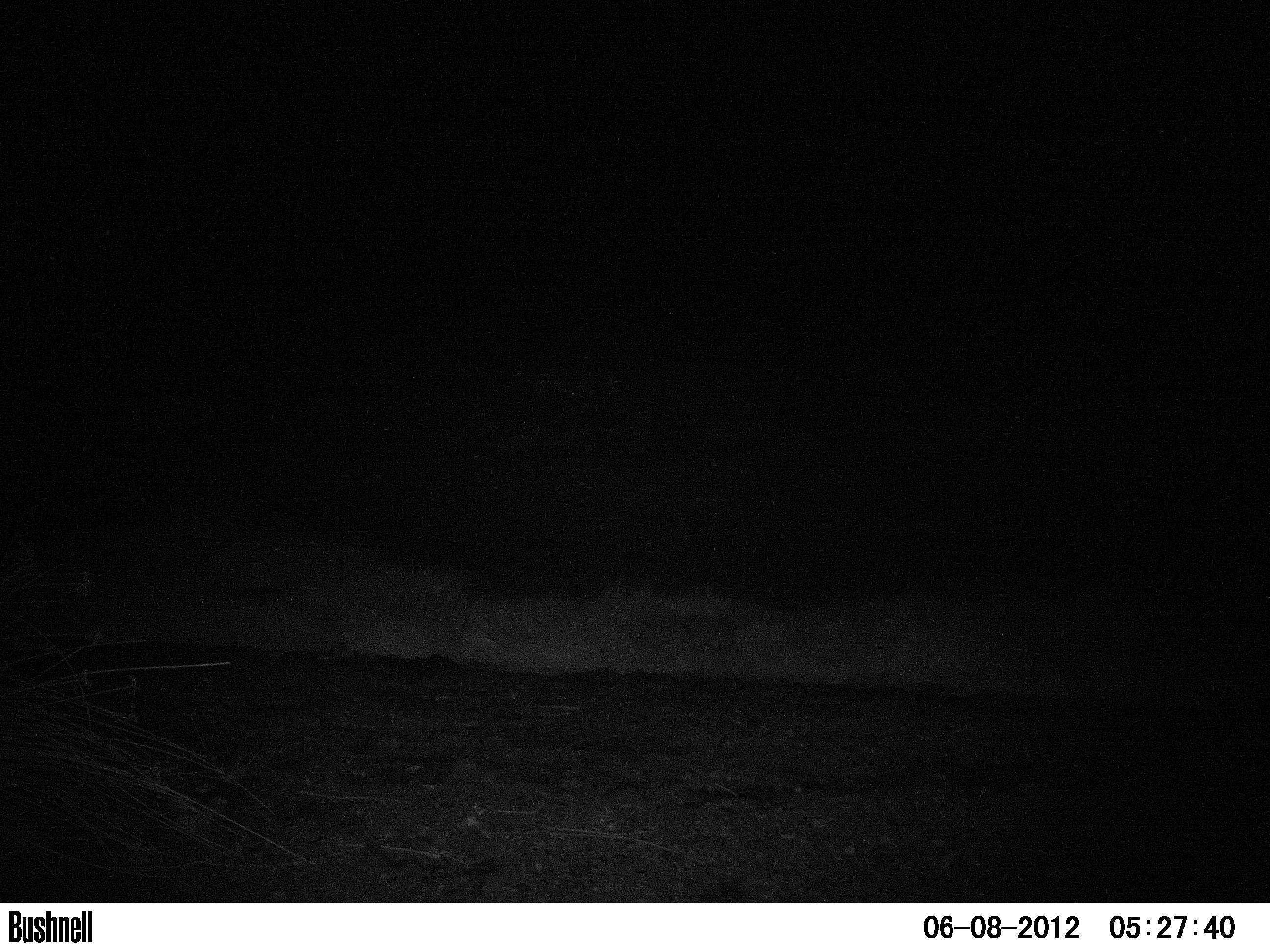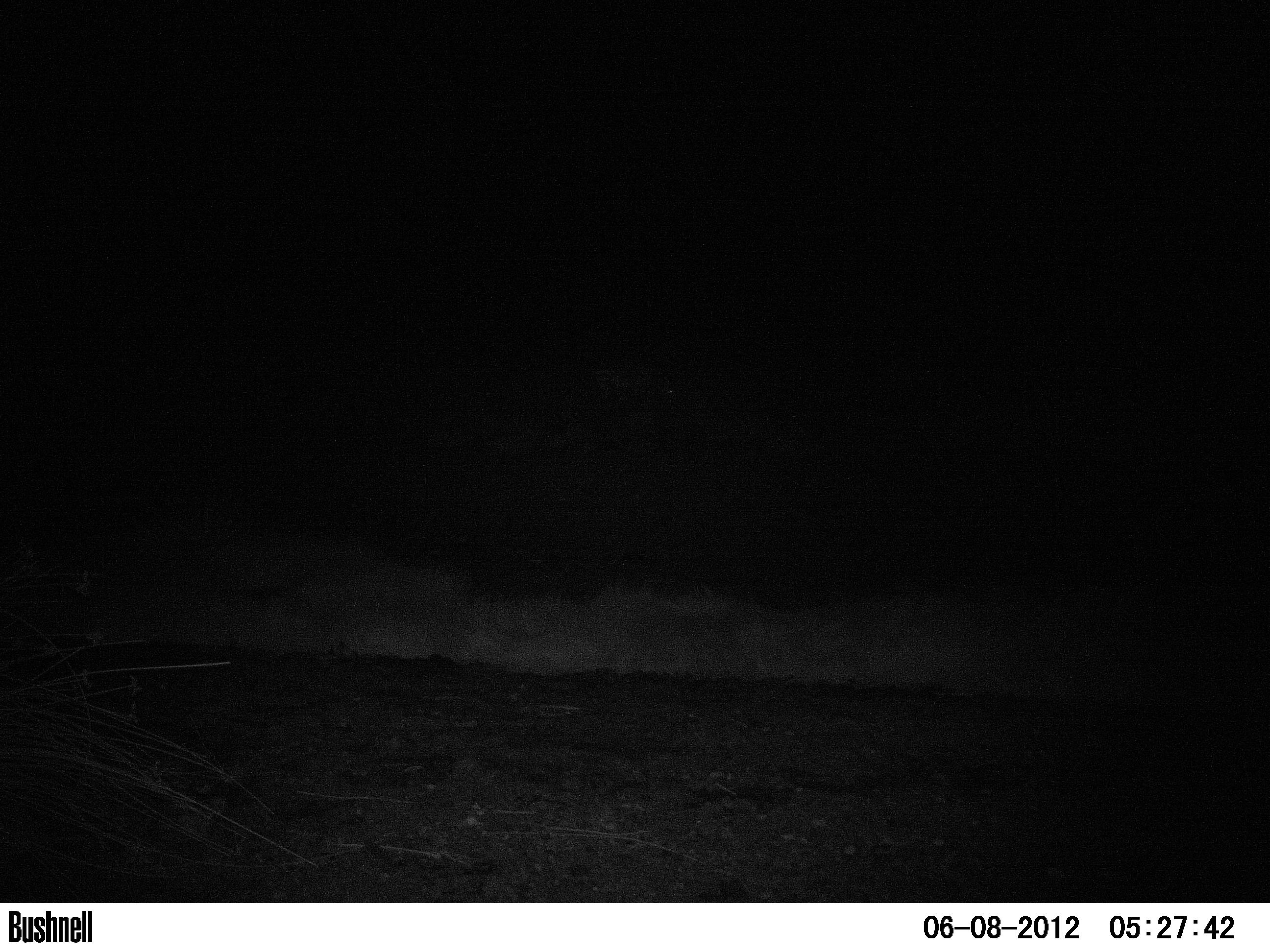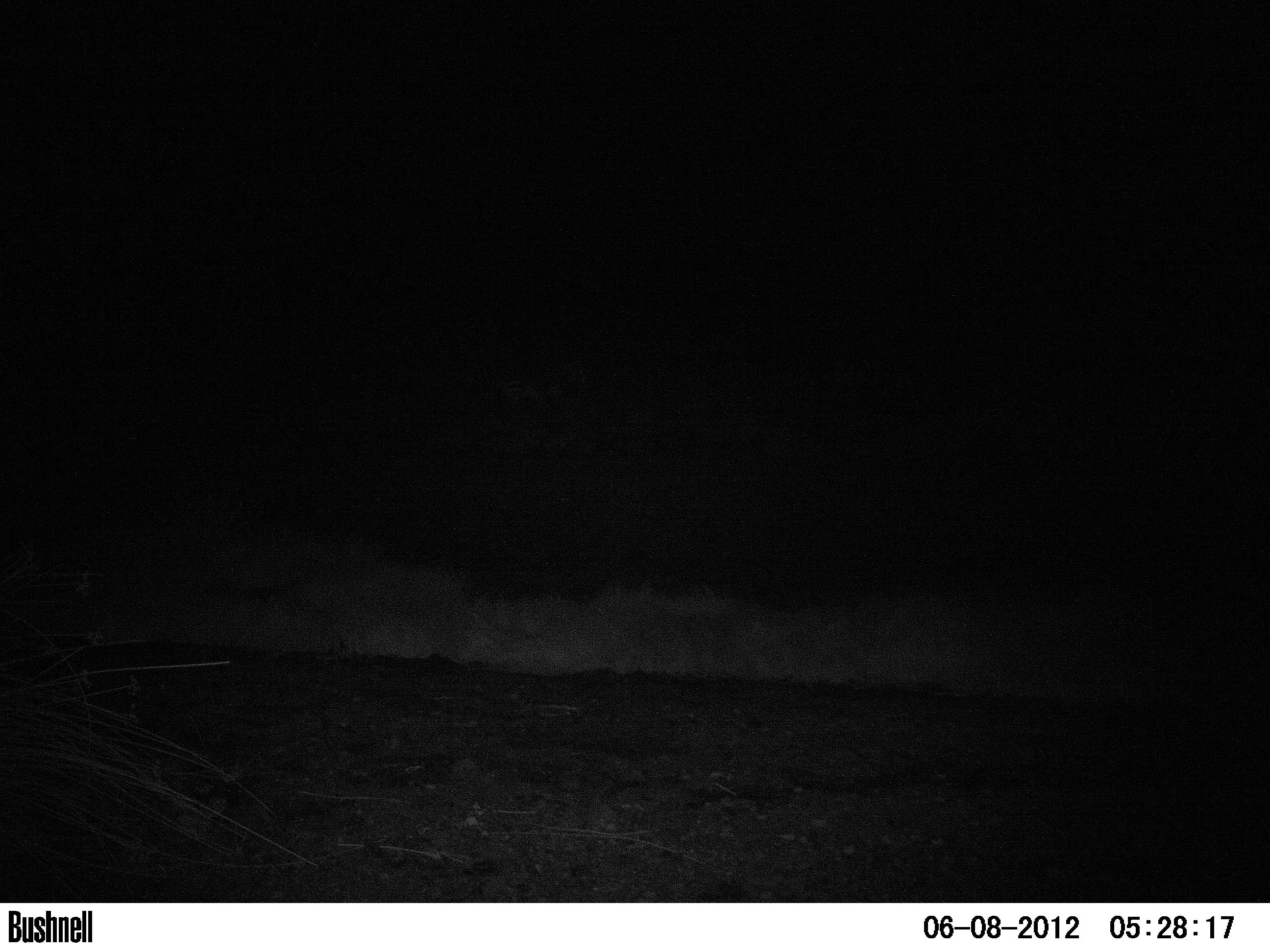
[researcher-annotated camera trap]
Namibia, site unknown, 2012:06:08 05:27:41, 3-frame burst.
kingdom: Animalia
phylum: Chordata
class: Mammalia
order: Perissodactyla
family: Equidae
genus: Equus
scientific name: Equus zebra hartmannae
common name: hartmann's mountain zebra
Equus zebra hartmannae (hartmann's mountain zebra).